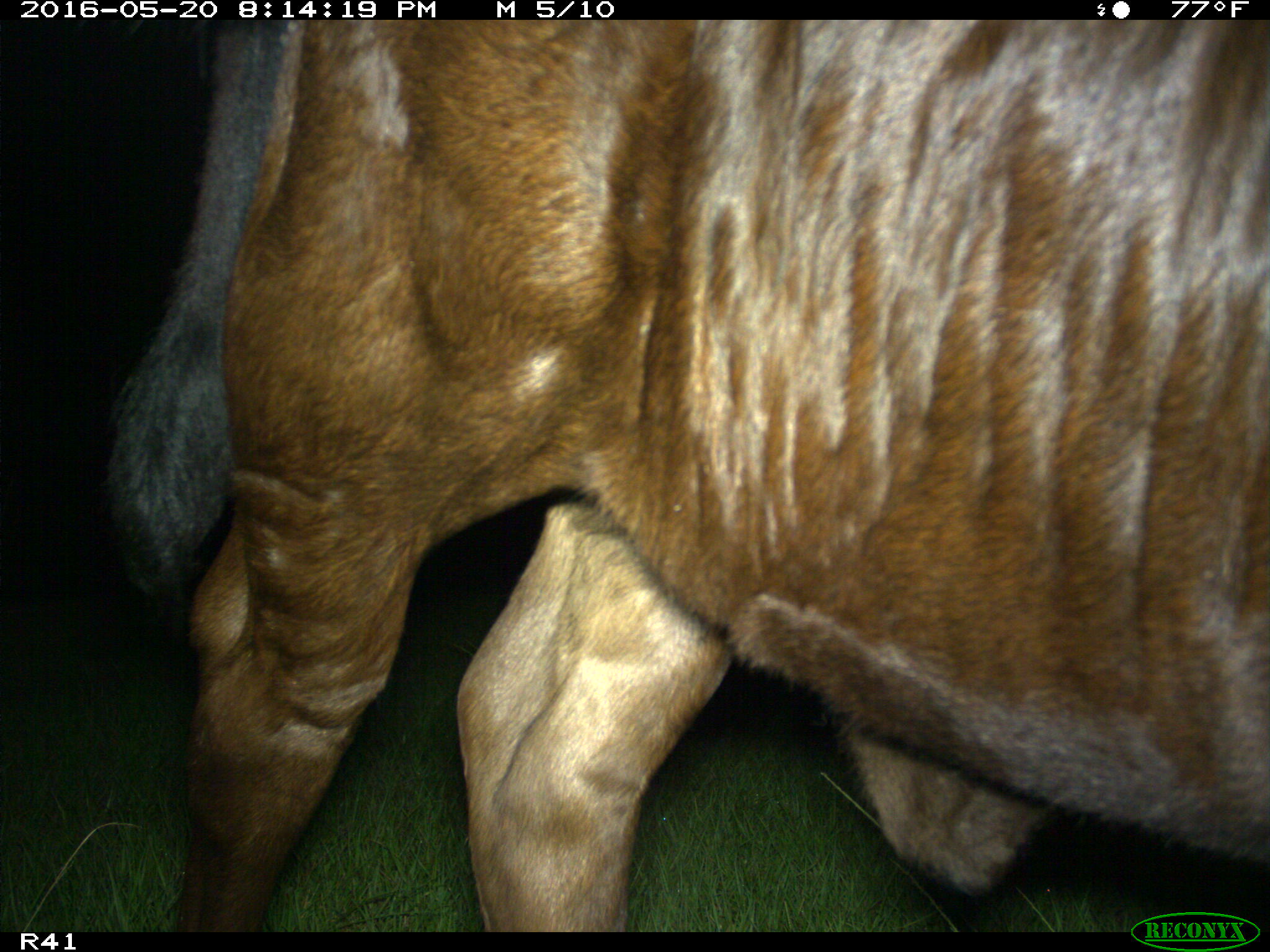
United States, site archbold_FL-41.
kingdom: Animalia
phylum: Chordata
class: Mammalia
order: Artiodactyla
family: Bovidae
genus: Bos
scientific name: Bos taurus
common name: domestic cow